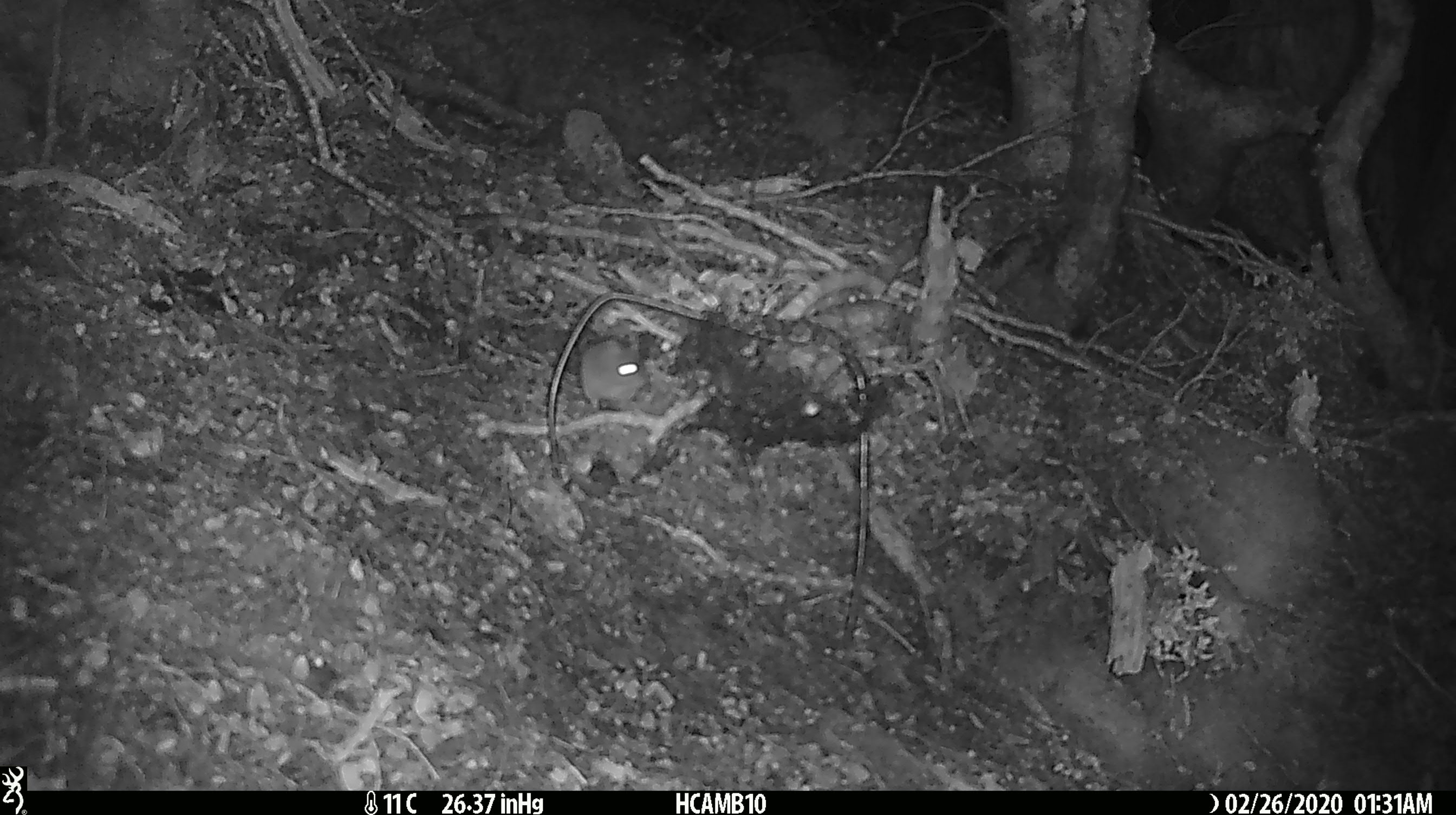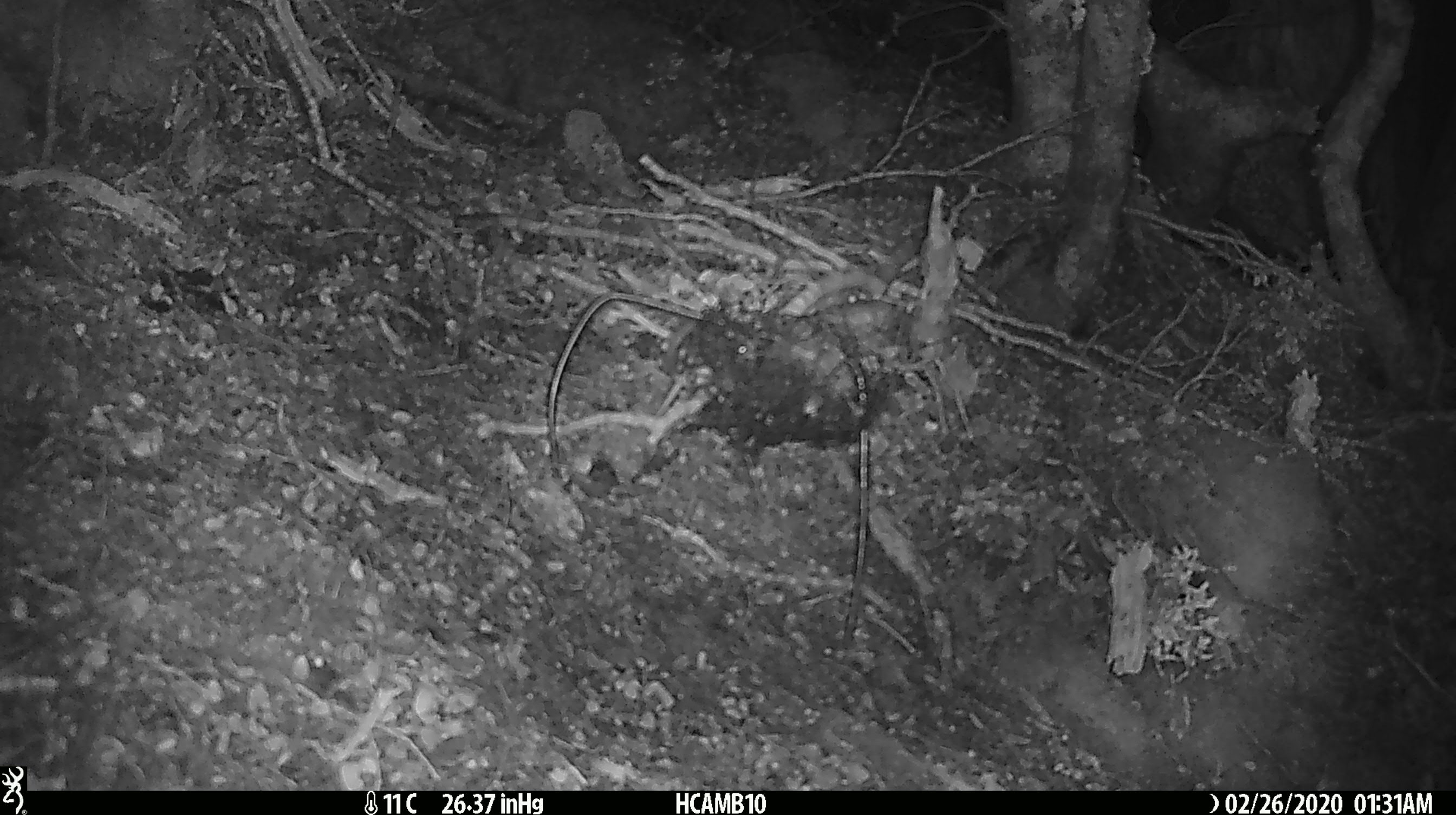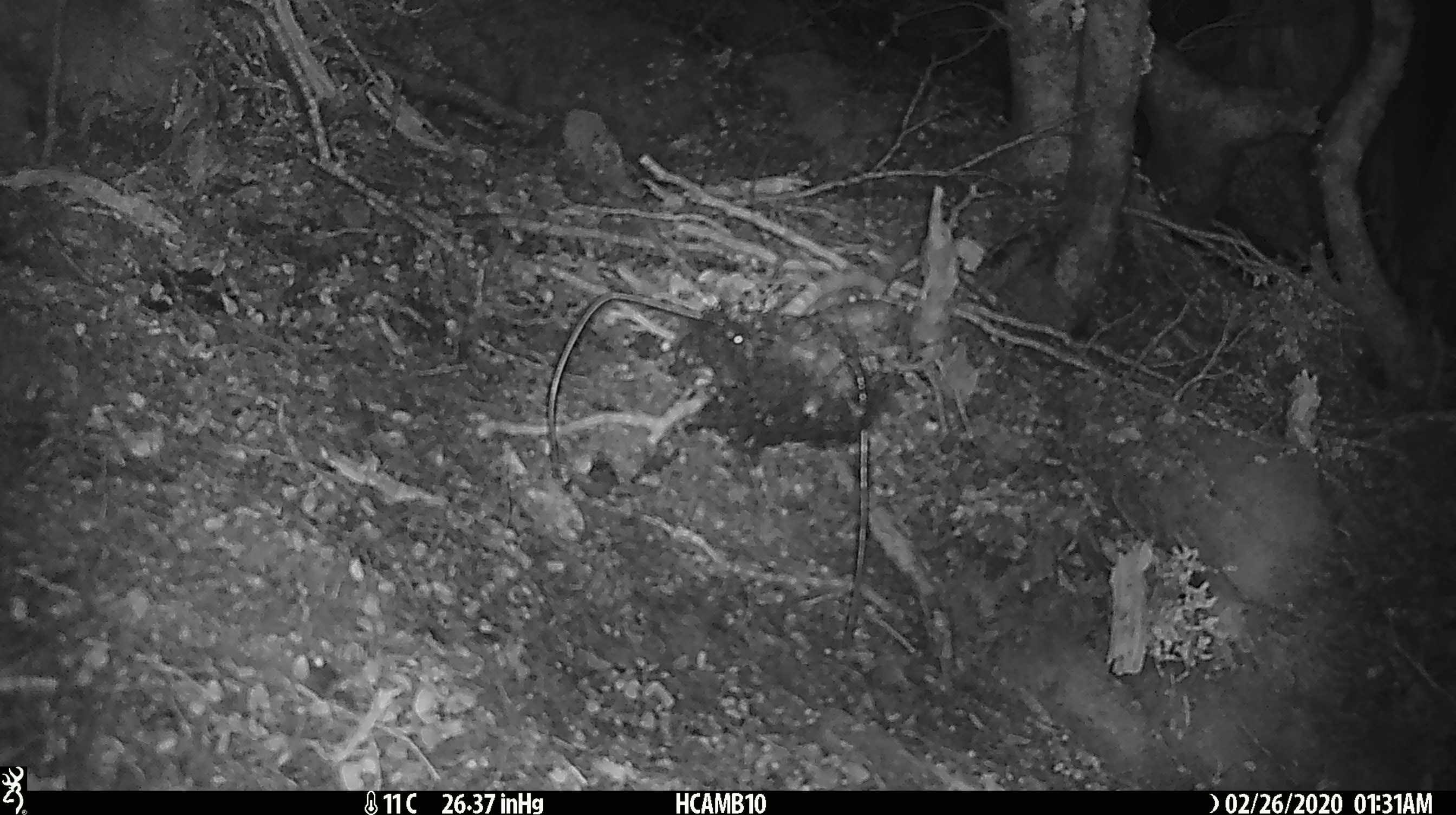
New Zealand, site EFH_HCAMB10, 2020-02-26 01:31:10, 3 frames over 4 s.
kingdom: Animalia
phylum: Chordata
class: Mammalia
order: Rodentia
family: Muridae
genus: Mus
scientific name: Mus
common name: mouse